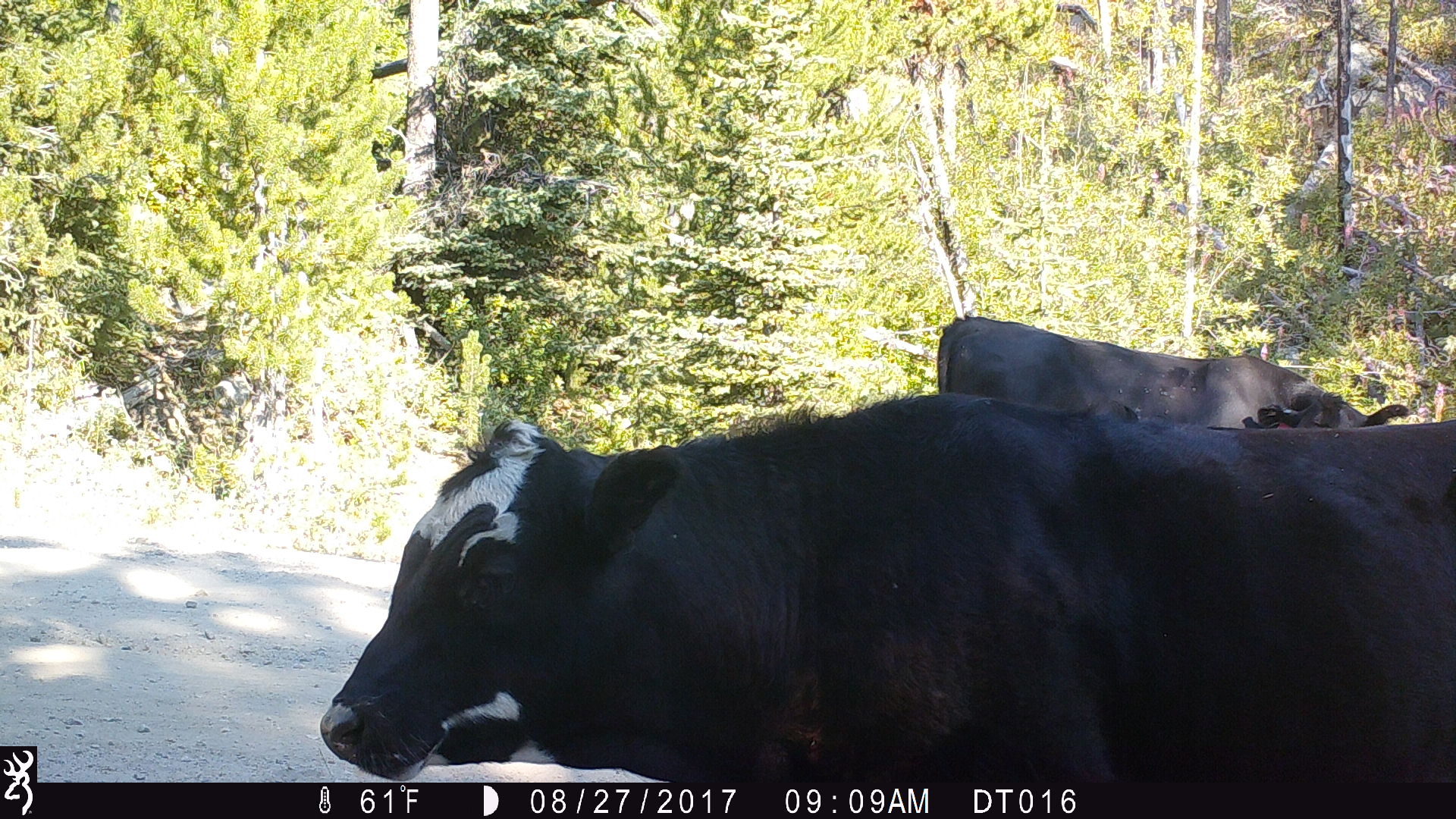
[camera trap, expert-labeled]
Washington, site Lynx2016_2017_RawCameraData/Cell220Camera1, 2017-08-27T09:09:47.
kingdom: Animalia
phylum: Chordata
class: Mammalia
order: Artiodactyla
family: Bovidae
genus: Bos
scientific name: Bos taurus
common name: domestic cattle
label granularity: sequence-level